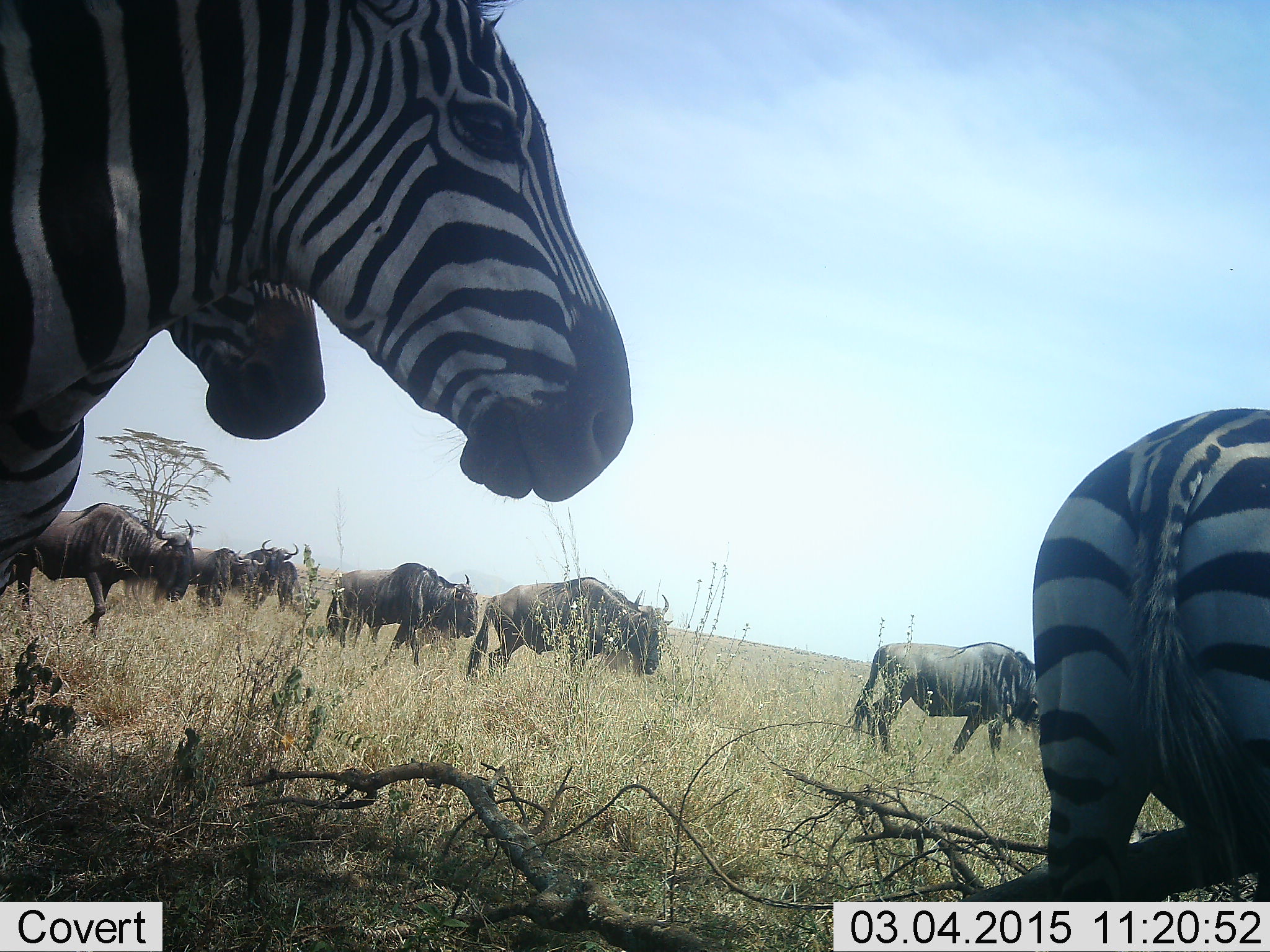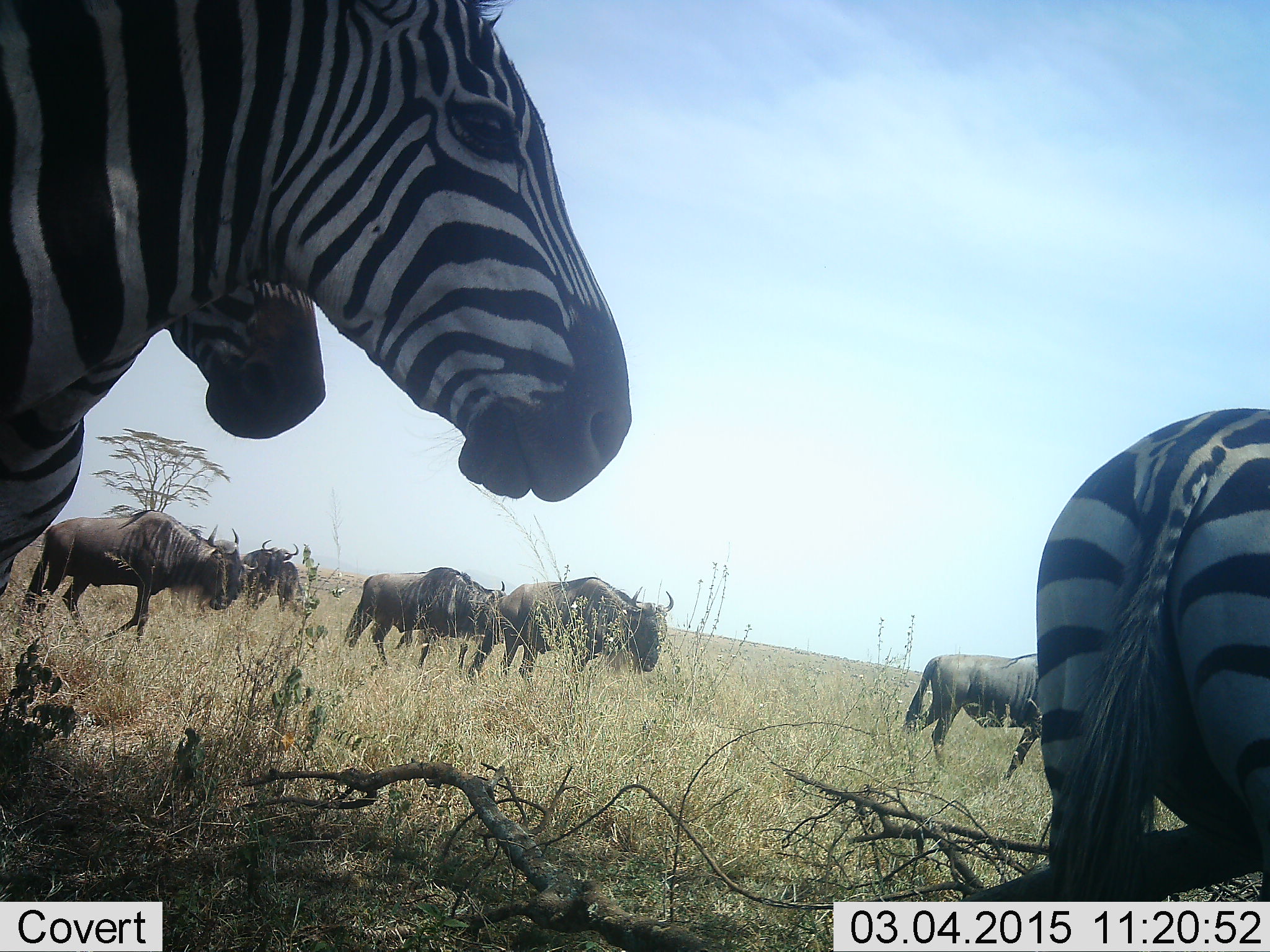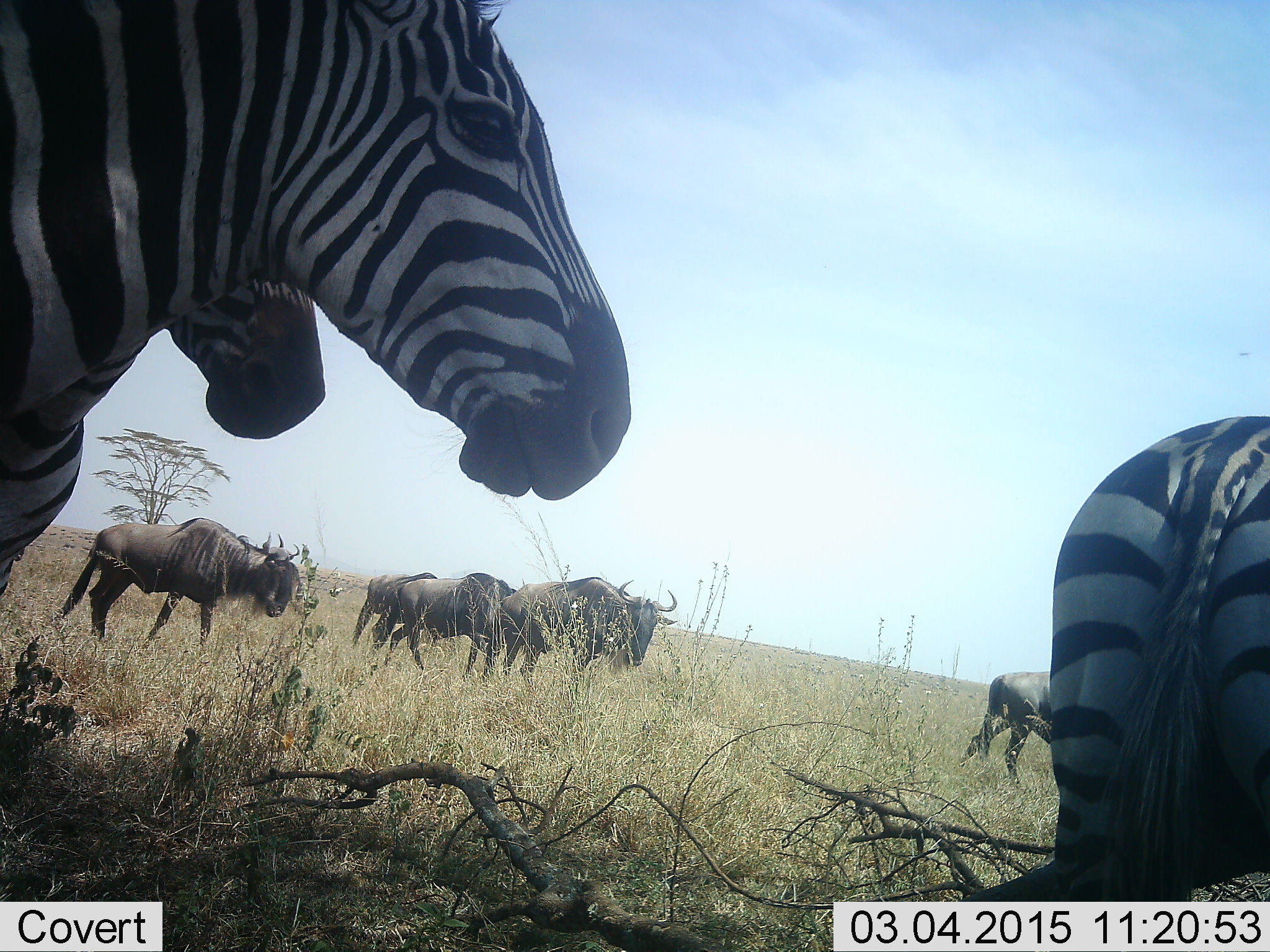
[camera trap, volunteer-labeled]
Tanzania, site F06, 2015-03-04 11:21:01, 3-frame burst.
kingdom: Animalia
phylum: Chordata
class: Mammalia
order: Artiodactyla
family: Bovidae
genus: Connochaetes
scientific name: Connochaetes taurinus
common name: blue wildebeest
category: wildebeest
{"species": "wildebeest (blue wildebeest) (Connochaetes taurinus)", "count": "7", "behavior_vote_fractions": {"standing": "40%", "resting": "0%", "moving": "90%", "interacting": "0%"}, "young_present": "0%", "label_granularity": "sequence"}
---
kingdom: Animalia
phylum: Chordata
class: Mammalia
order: Perissodactyla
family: Equidae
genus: Equus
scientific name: Equus quagga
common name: plains zebra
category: zebra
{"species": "zebra (plains zebra) (Equus quagga)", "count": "3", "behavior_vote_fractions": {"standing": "92%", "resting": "0%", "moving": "8%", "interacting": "0%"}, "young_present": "0%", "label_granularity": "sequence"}